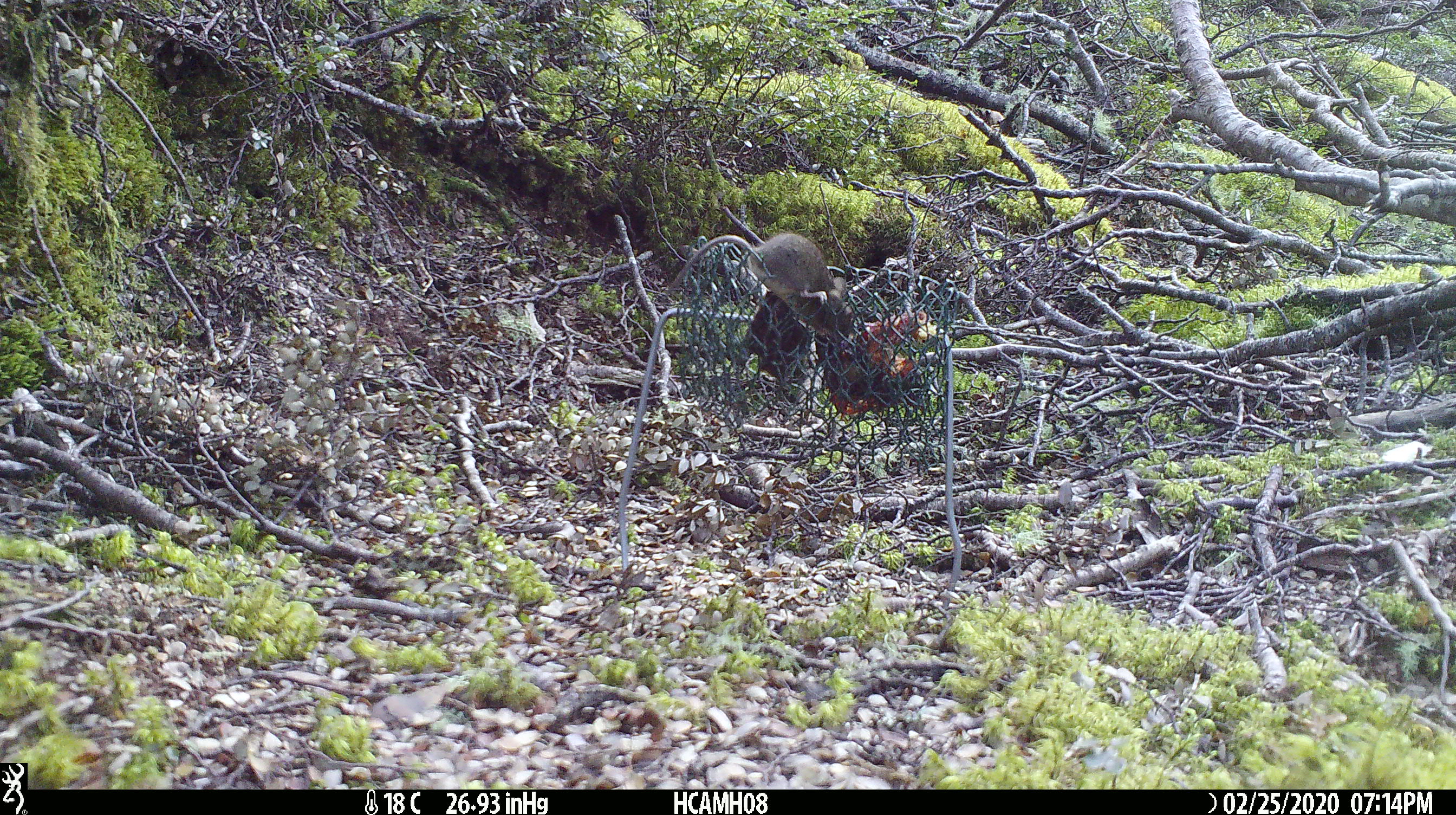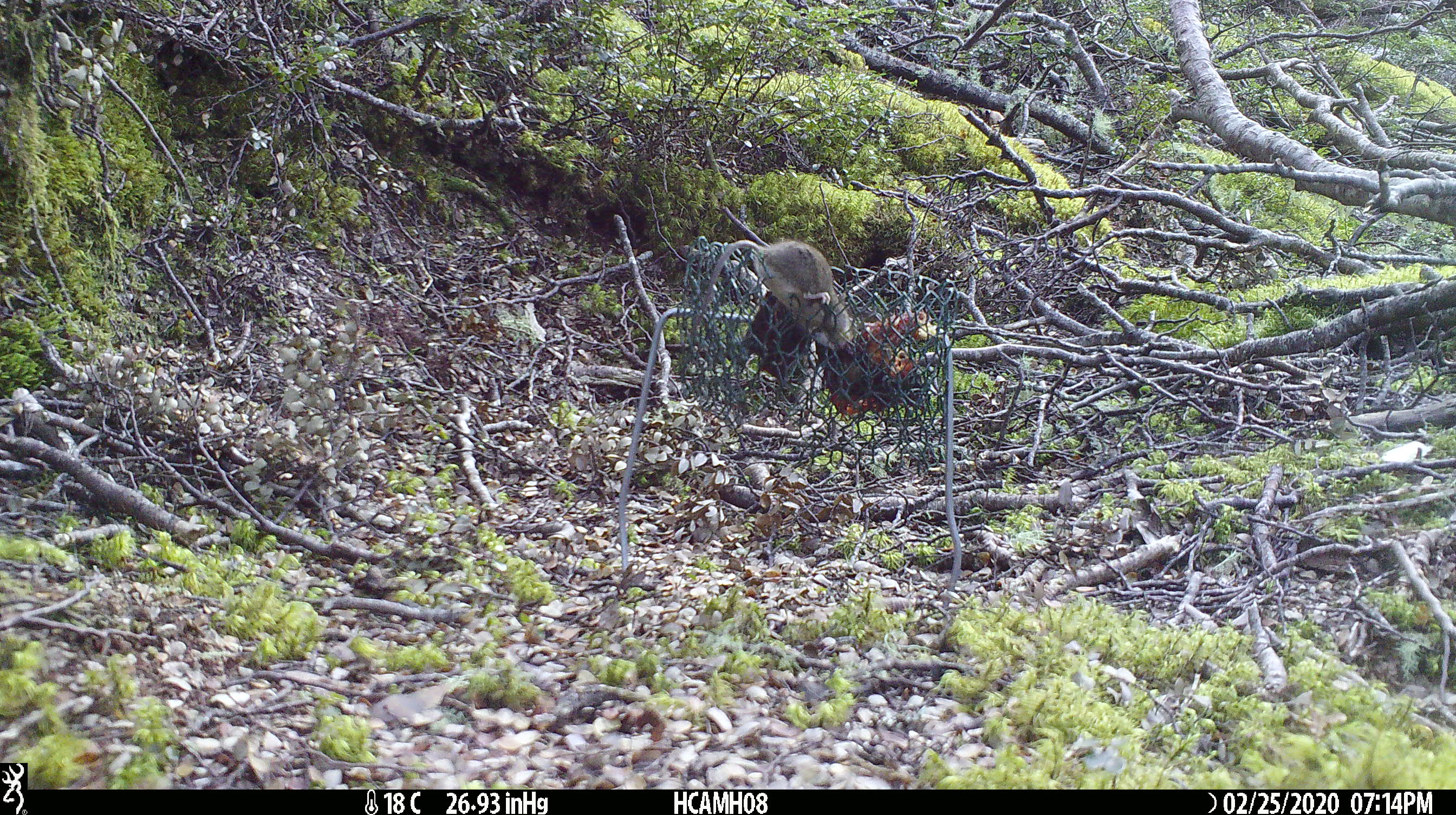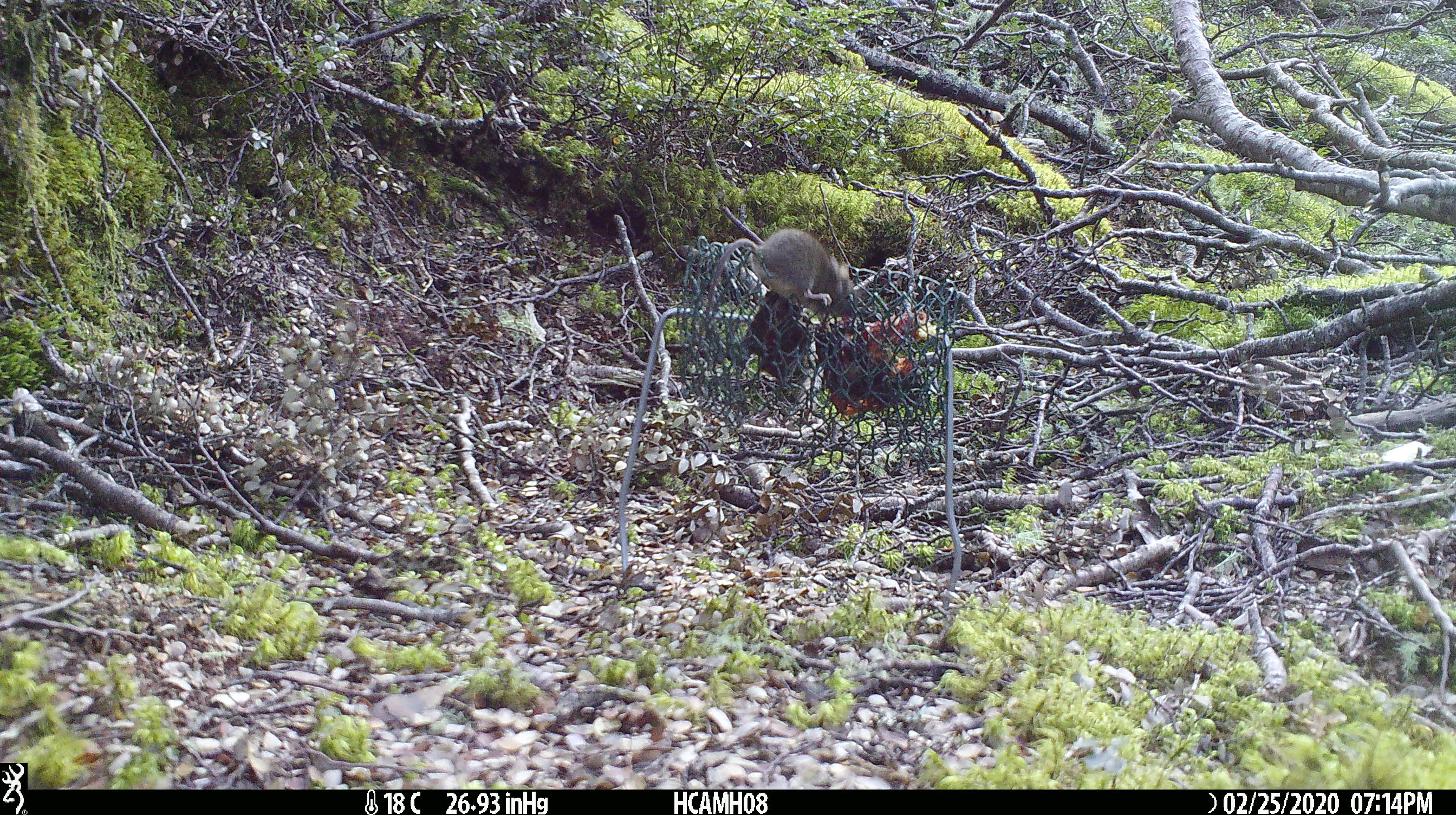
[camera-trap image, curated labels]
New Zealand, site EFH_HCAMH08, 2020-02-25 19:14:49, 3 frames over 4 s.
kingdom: Animalia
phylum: Chordata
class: Mammalia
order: Rodentia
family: Muridae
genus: Mus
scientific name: Mus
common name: mouse